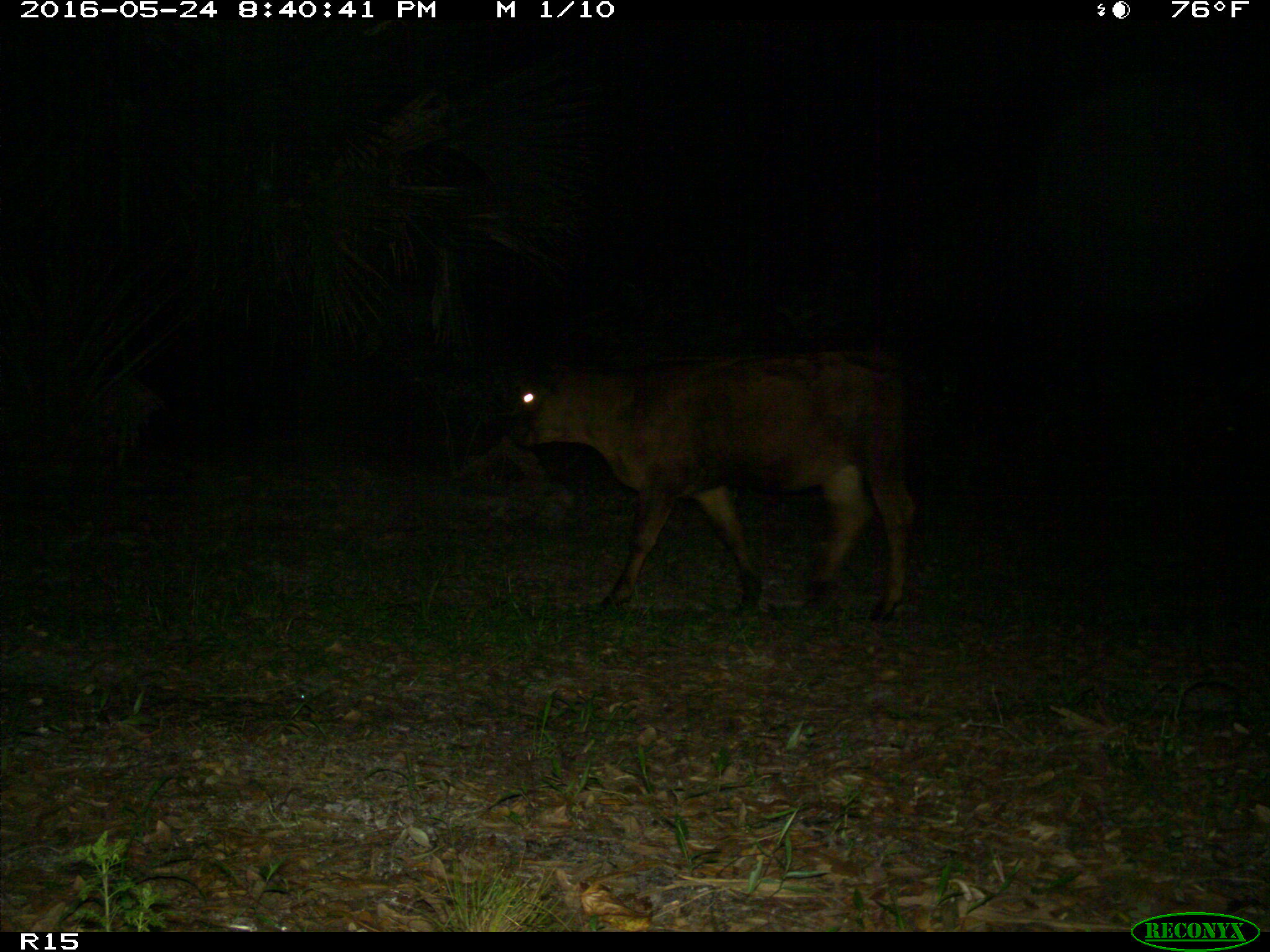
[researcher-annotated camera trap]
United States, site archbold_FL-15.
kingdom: Animalia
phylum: Chordata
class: Mammalia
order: Artiodactyla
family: Bovidae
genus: Bos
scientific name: Bos taurus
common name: domestic cow